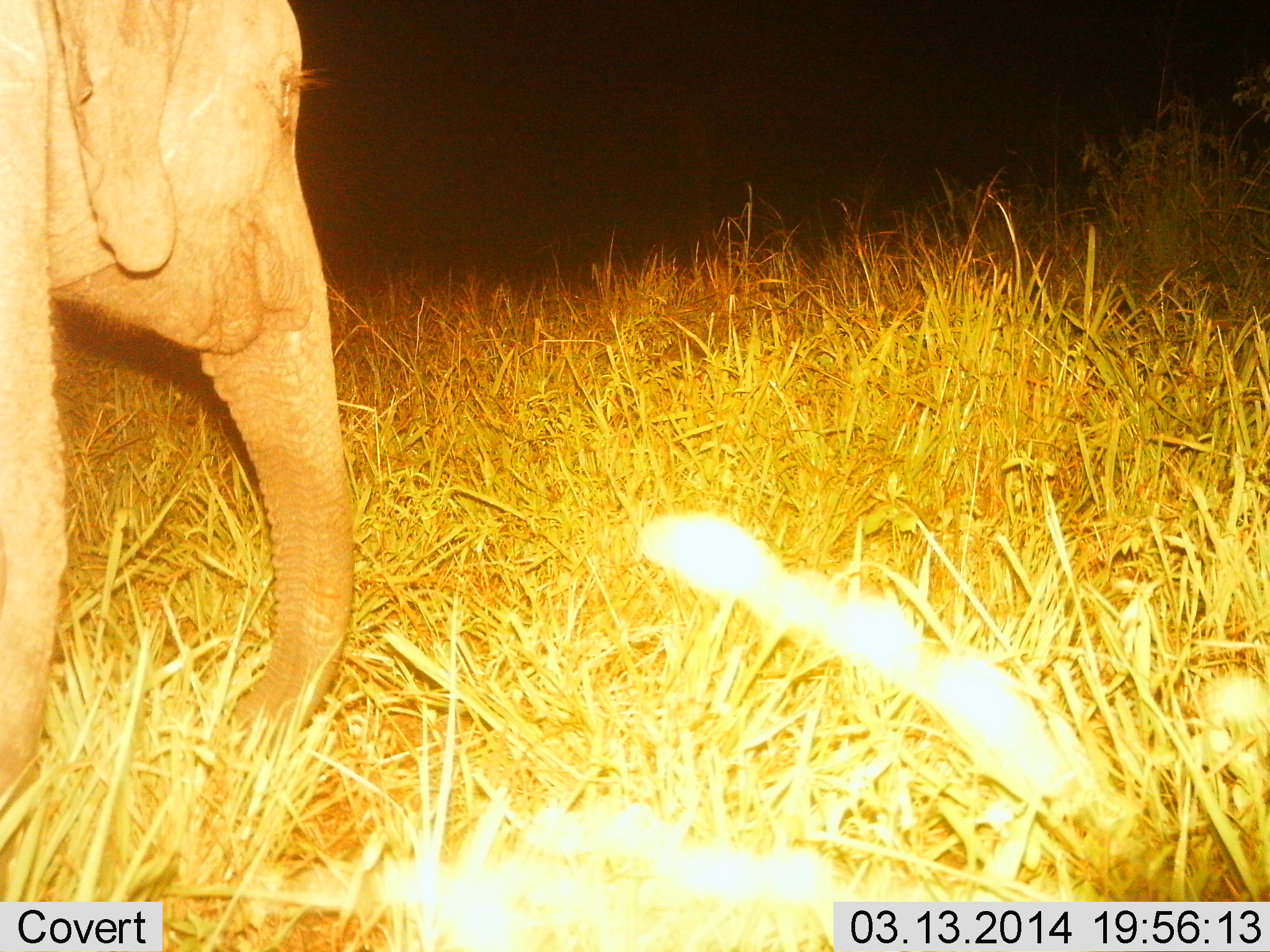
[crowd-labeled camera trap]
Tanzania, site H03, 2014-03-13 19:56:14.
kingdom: Animalia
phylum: Chordata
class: Mammalia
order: Proboscidea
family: Elephantidae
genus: Loxodonta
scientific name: Loxodonta africana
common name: african bush elephant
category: elephant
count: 1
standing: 90%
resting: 0%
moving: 10%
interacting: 0%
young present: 30%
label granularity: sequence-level